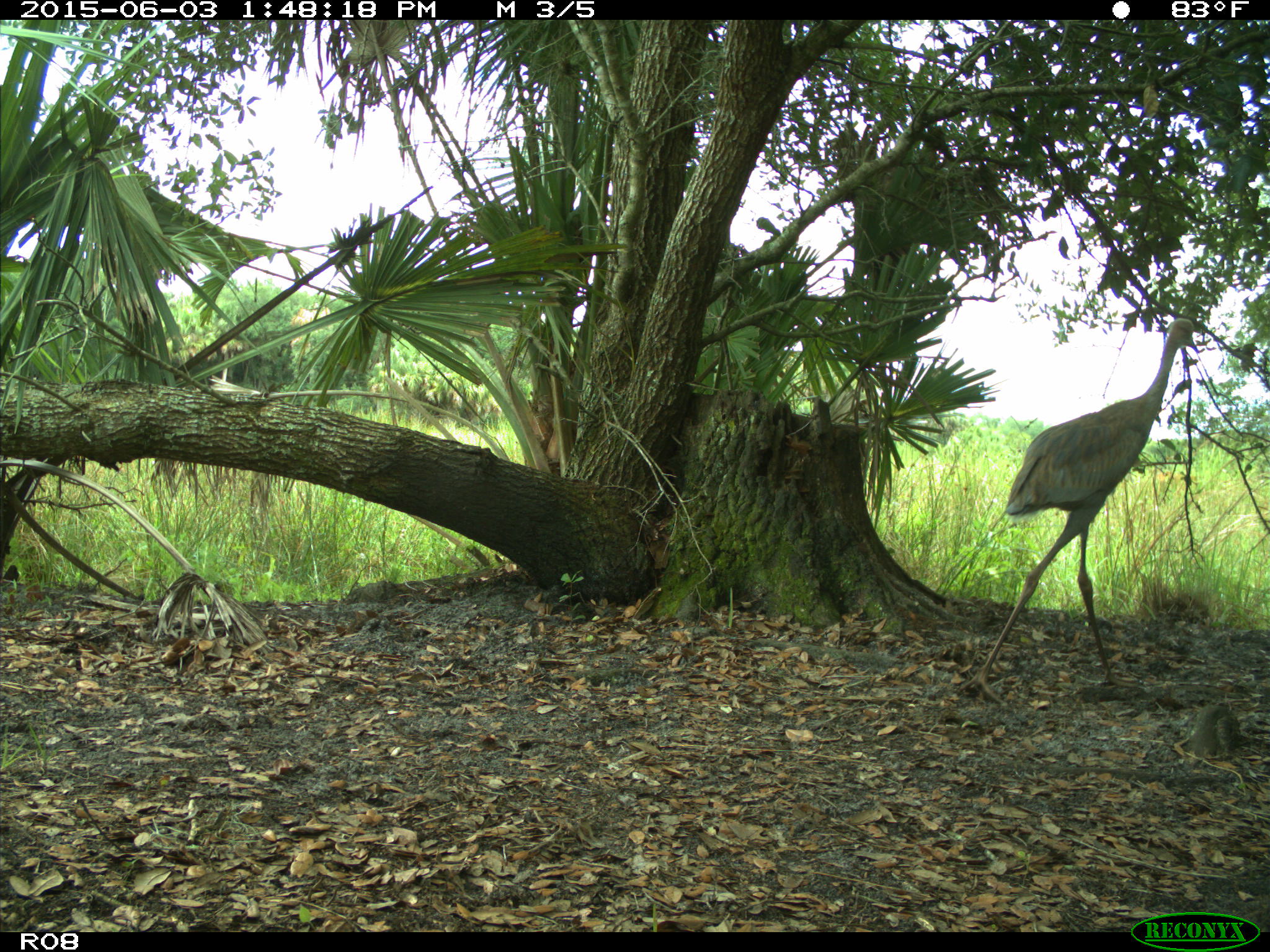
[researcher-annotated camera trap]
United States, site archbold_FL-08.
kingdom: Animalia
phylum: Chordata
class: Aves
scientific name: Aves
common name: birds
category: unidentified bird